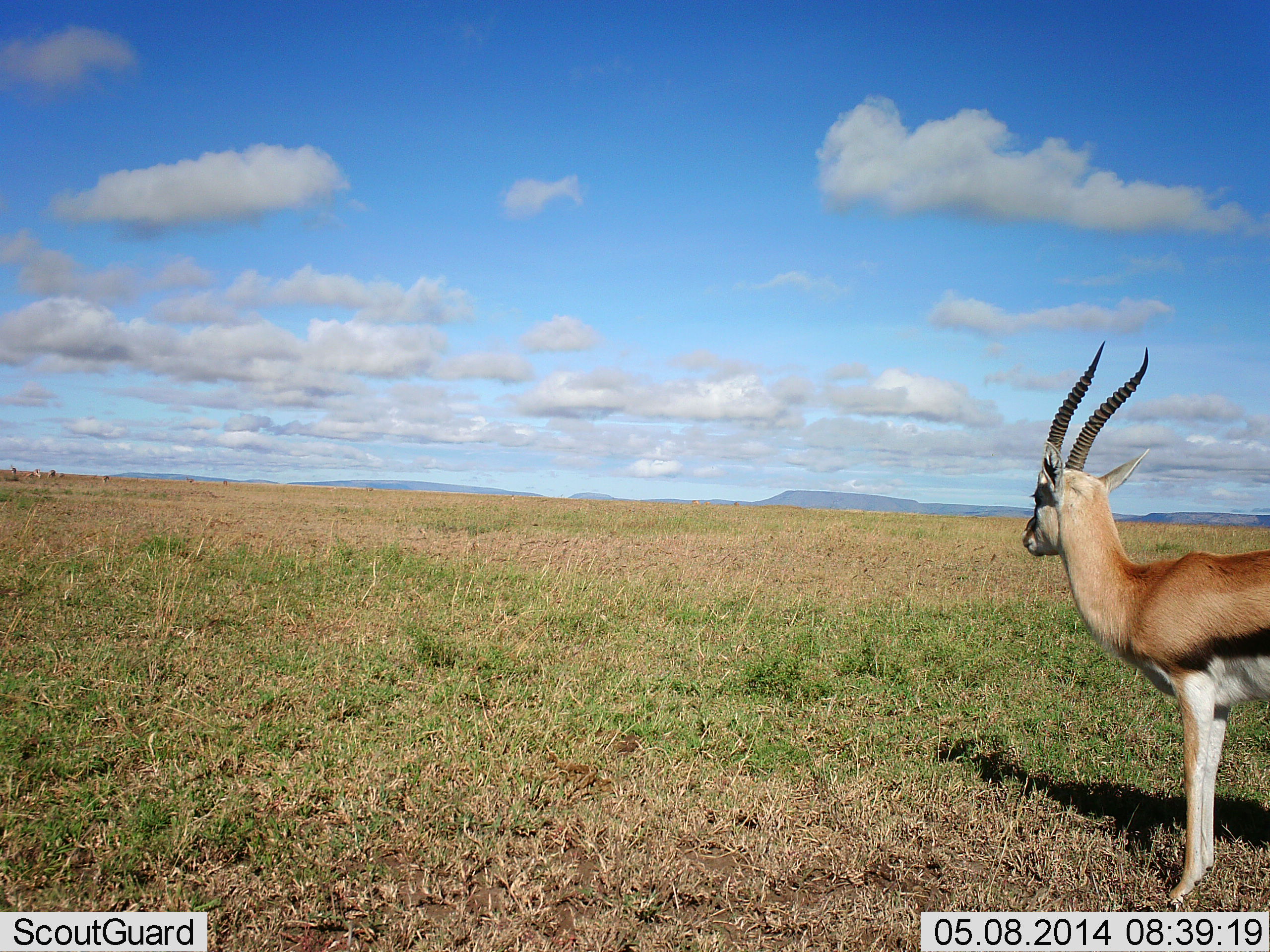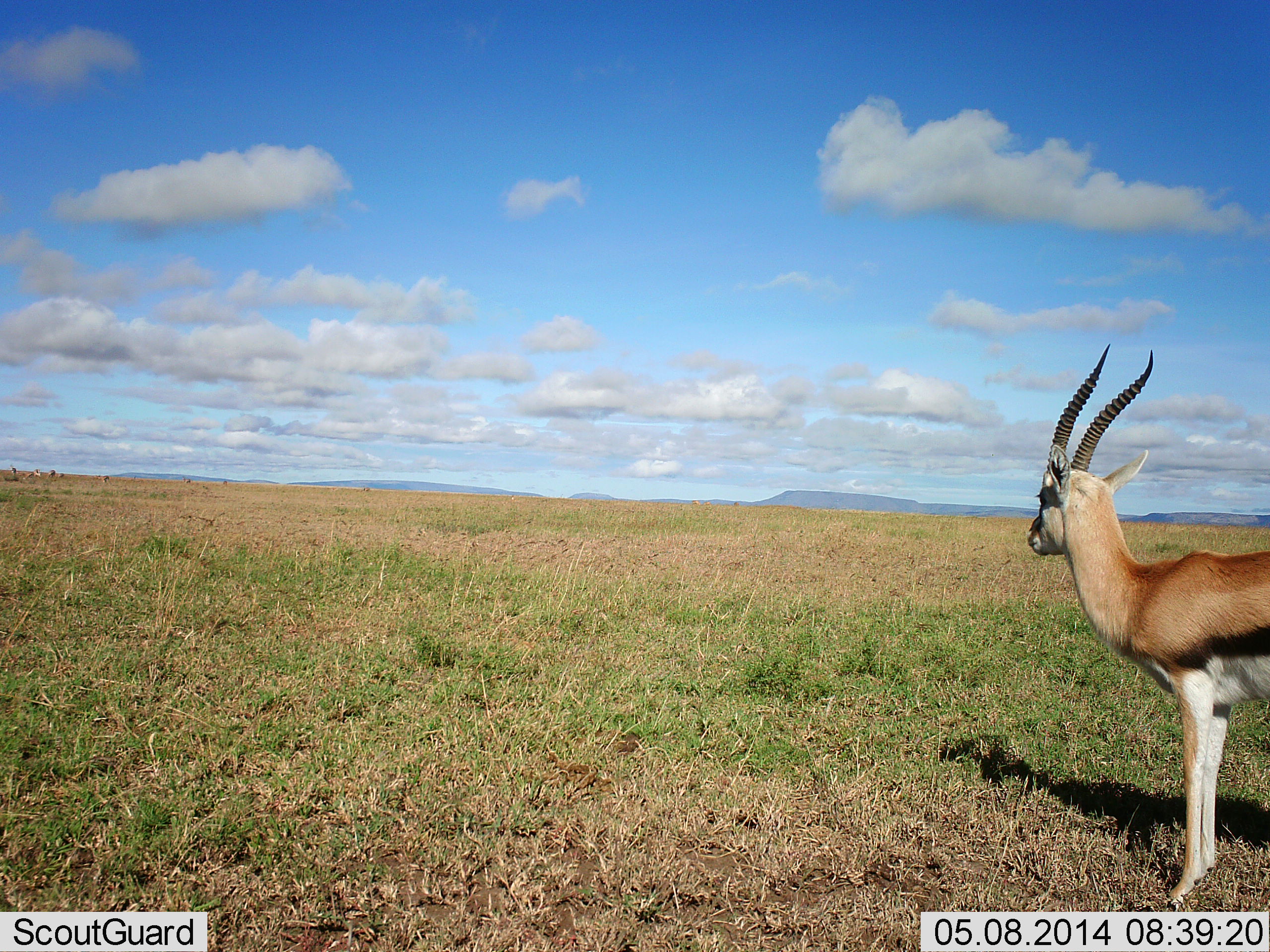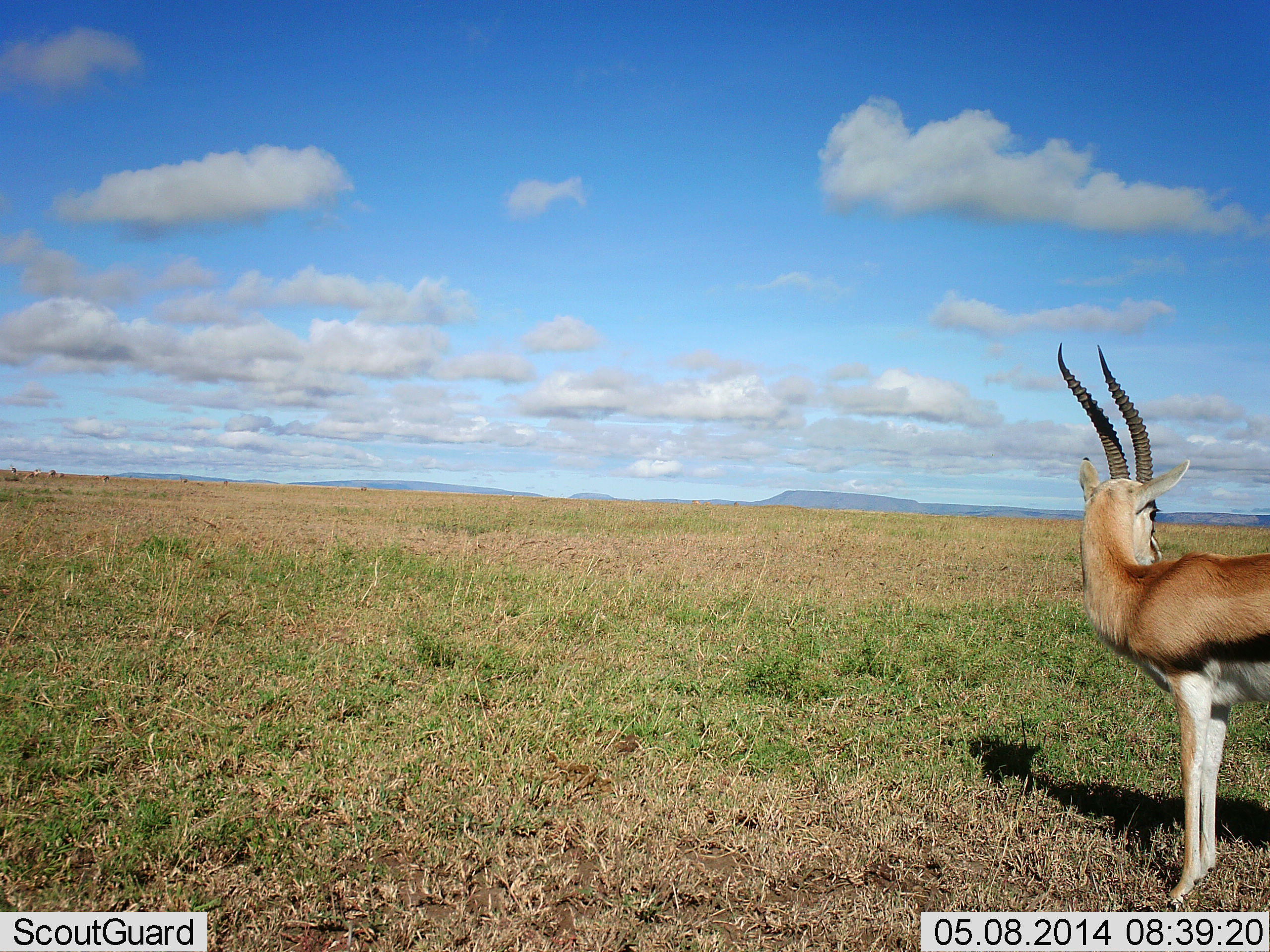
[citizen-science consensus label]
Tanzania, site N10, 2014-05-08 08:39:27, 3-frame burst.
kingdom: Animalia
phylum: Chordata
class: Mammalia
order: Artiodactyla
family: Bovidae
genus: Eudorcas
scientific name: Eudorcas thomsonii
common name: thomson's gazelle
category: gazellethomsons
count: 1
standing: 100%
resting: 0%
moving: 0%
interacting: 0%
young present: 0%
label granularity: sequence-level